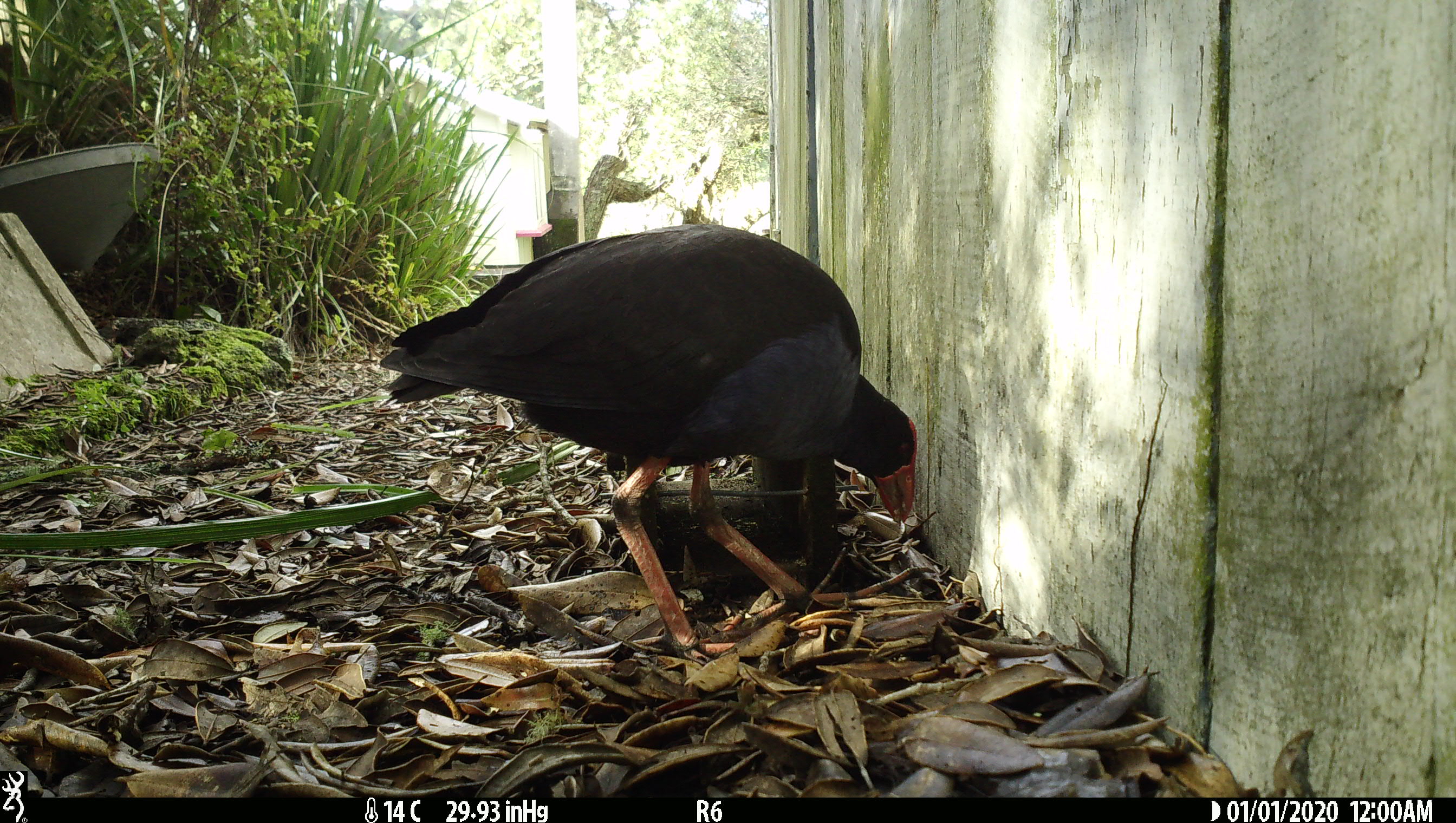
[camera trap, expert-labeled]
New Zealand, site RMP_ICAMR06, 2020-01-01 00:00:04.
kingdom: Animalia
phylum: Chordata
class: Aves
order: Gruiformes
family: Rallidae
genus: Porphyrio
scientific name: Porphyrio melanotus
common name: australasian swamphen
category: pukeko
Pukeko (australasian swamphen) (Porphyrio melanotus).